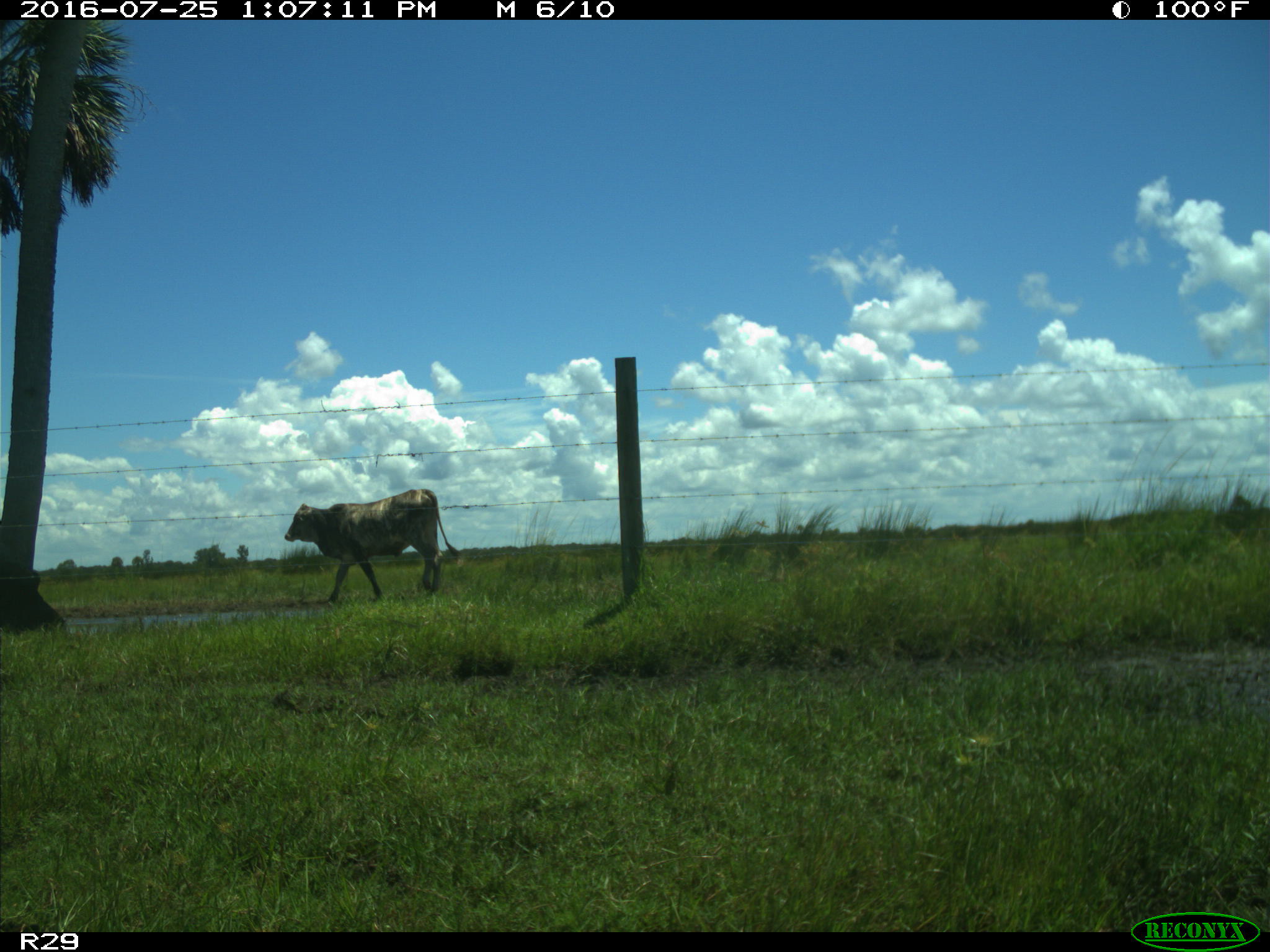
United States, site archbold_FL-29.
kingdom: Animalia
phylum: Chordata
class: Mammalia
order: Artiodactyla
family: Bovidae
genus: Bos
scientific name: Bos taurus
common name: domestic cow